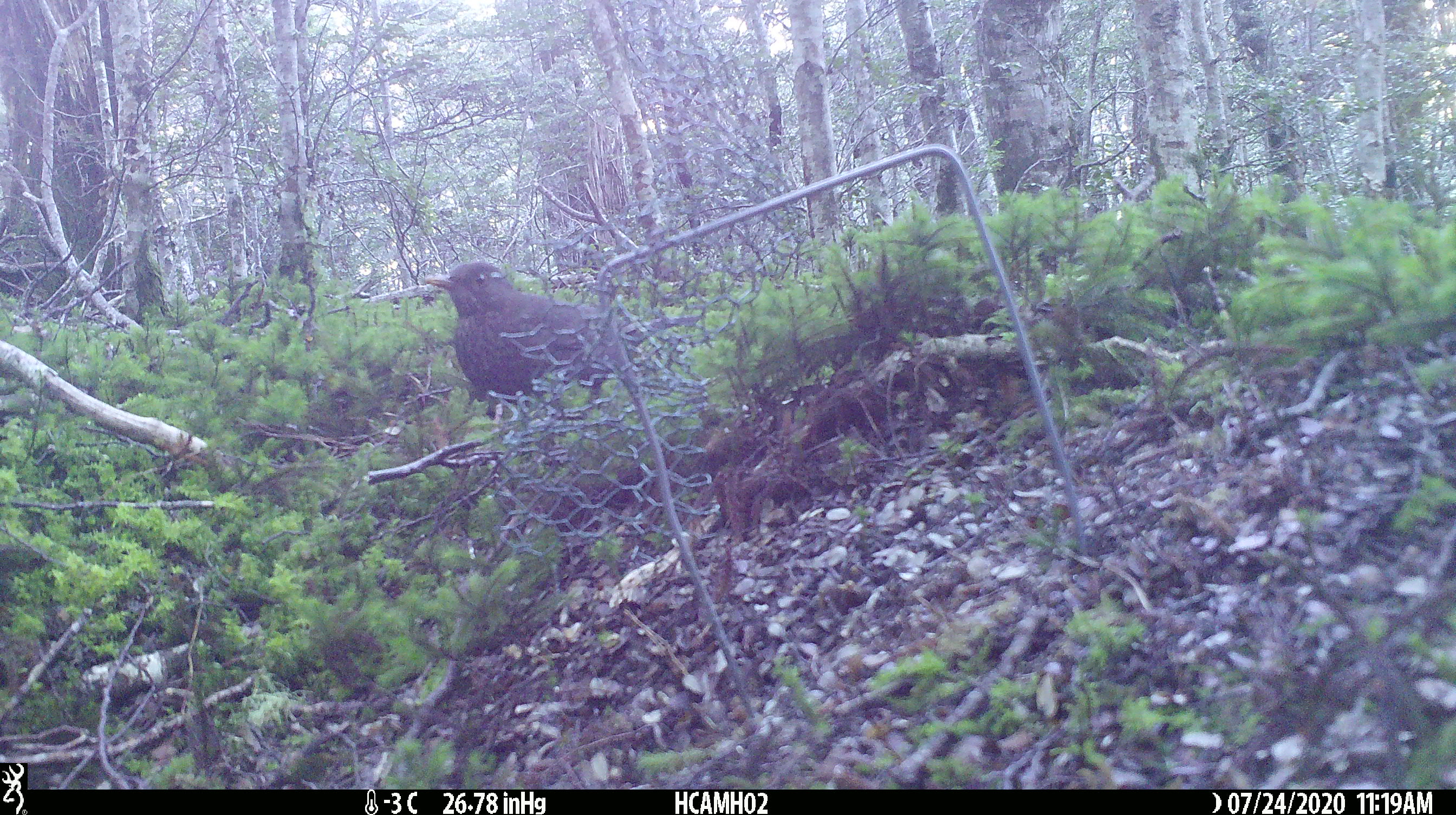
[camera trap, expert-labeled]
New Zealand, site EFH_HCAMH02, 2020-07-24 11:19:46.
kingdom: Animalia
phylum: Chordata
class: Aves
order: Passeriformes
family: Turdidae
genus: Turdus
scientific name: Turdus merula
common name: eurasian blackbird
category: blackbird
Blackbird (eurasian blackbird) (Turdus merula).